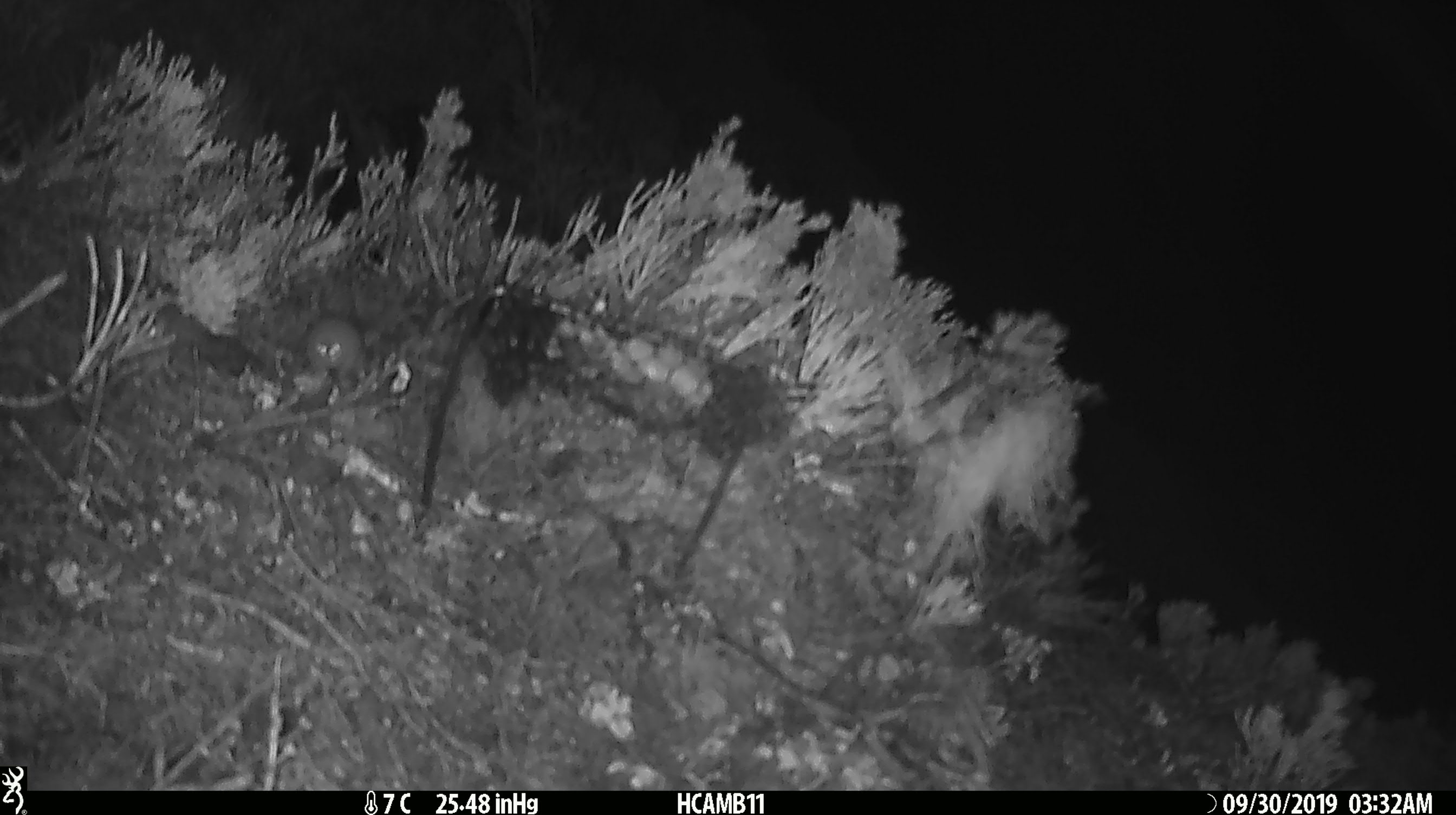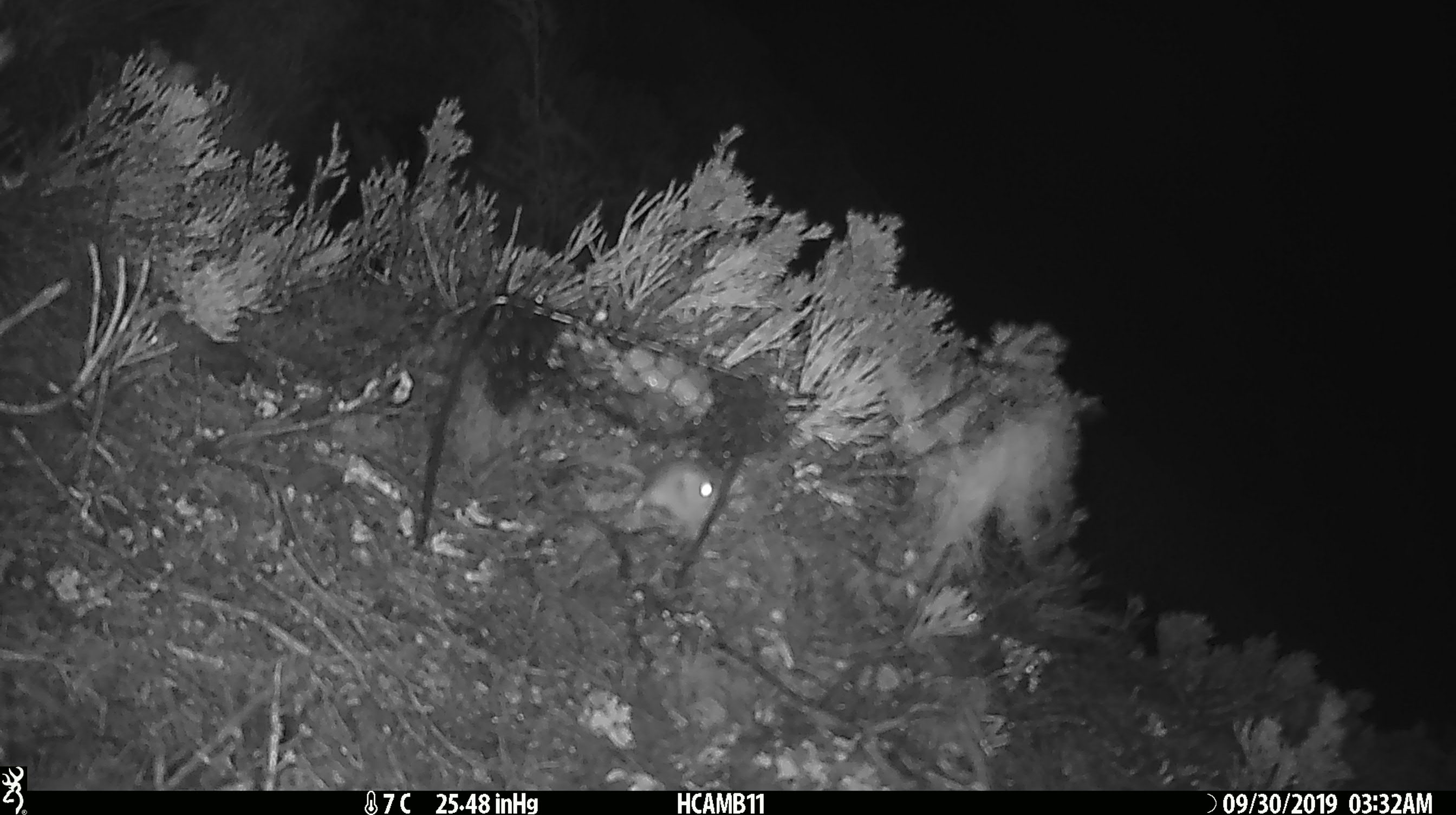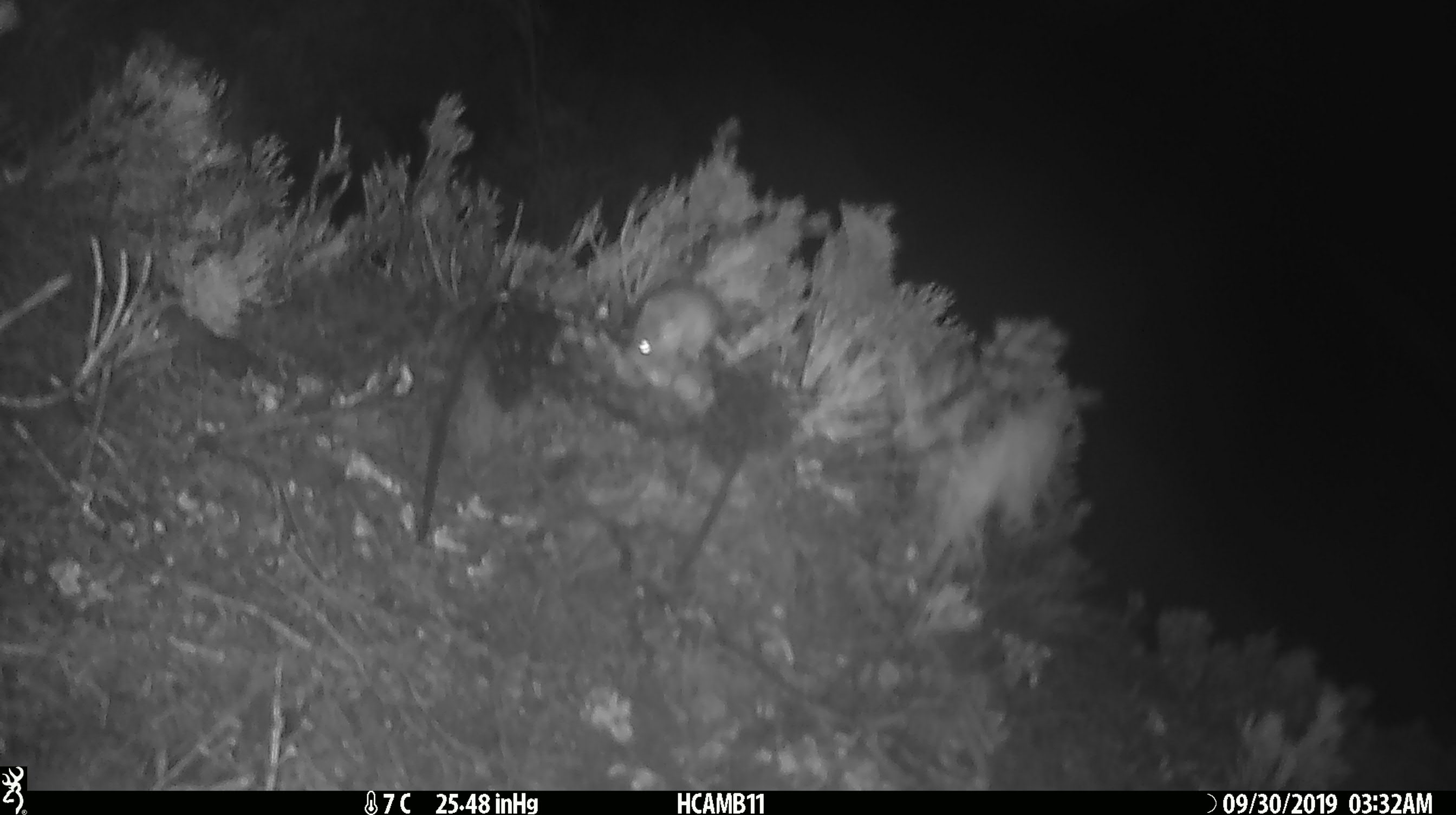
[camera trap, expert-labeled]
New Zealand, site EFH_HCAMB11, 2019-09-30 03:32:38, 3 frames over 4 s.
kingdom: Animalia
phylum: Chordata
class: Mammalia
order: Rodentia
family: Muridae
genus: Mus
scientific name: Mus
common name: mouse